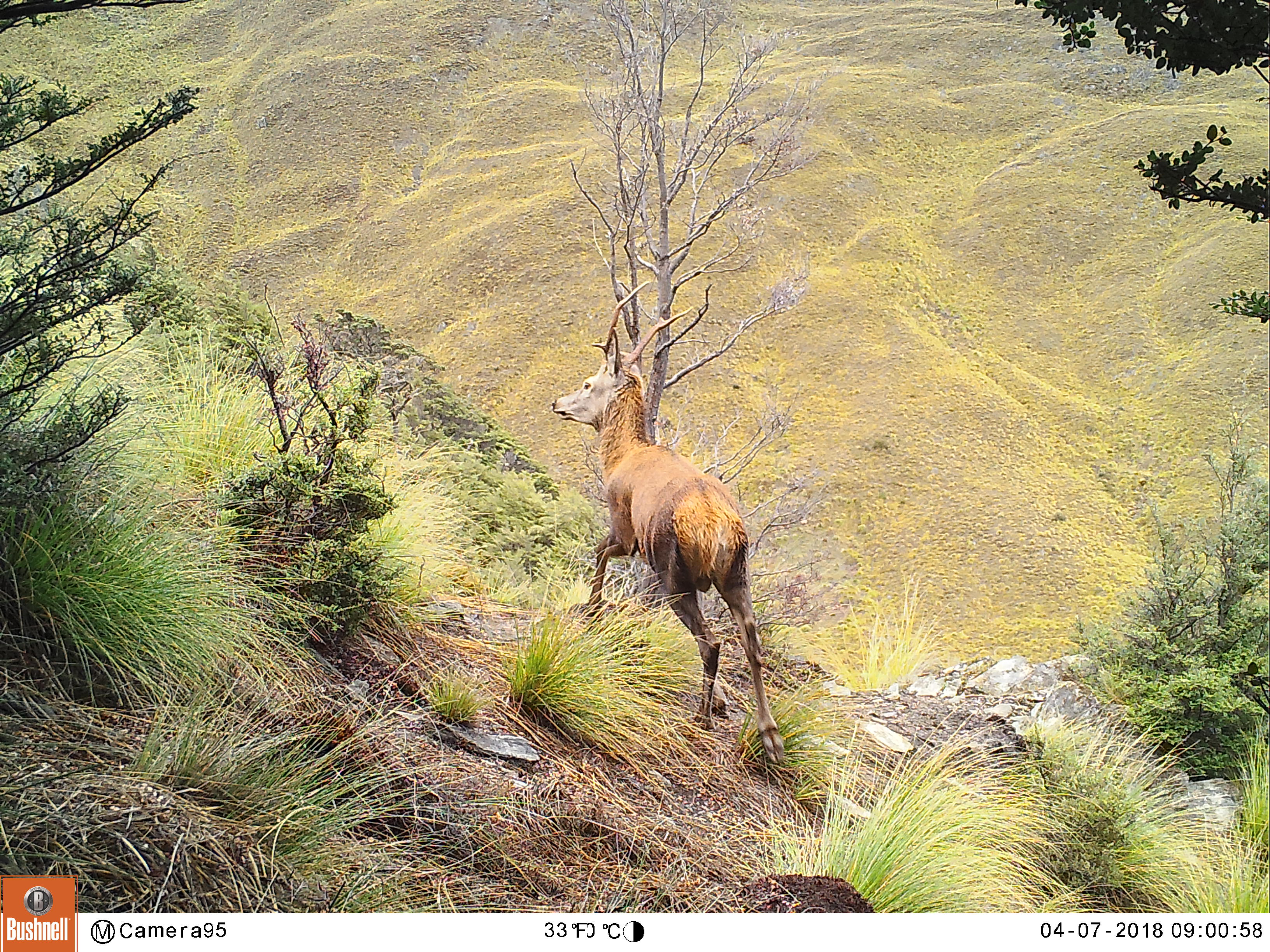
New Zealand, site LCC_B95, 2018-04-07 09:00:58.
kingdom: Animalia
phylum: Chordata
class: Mammalia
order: Artiodactyla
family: Cervidae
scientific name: Cervidae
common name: deer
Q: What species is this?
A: Deer (Cervidae).